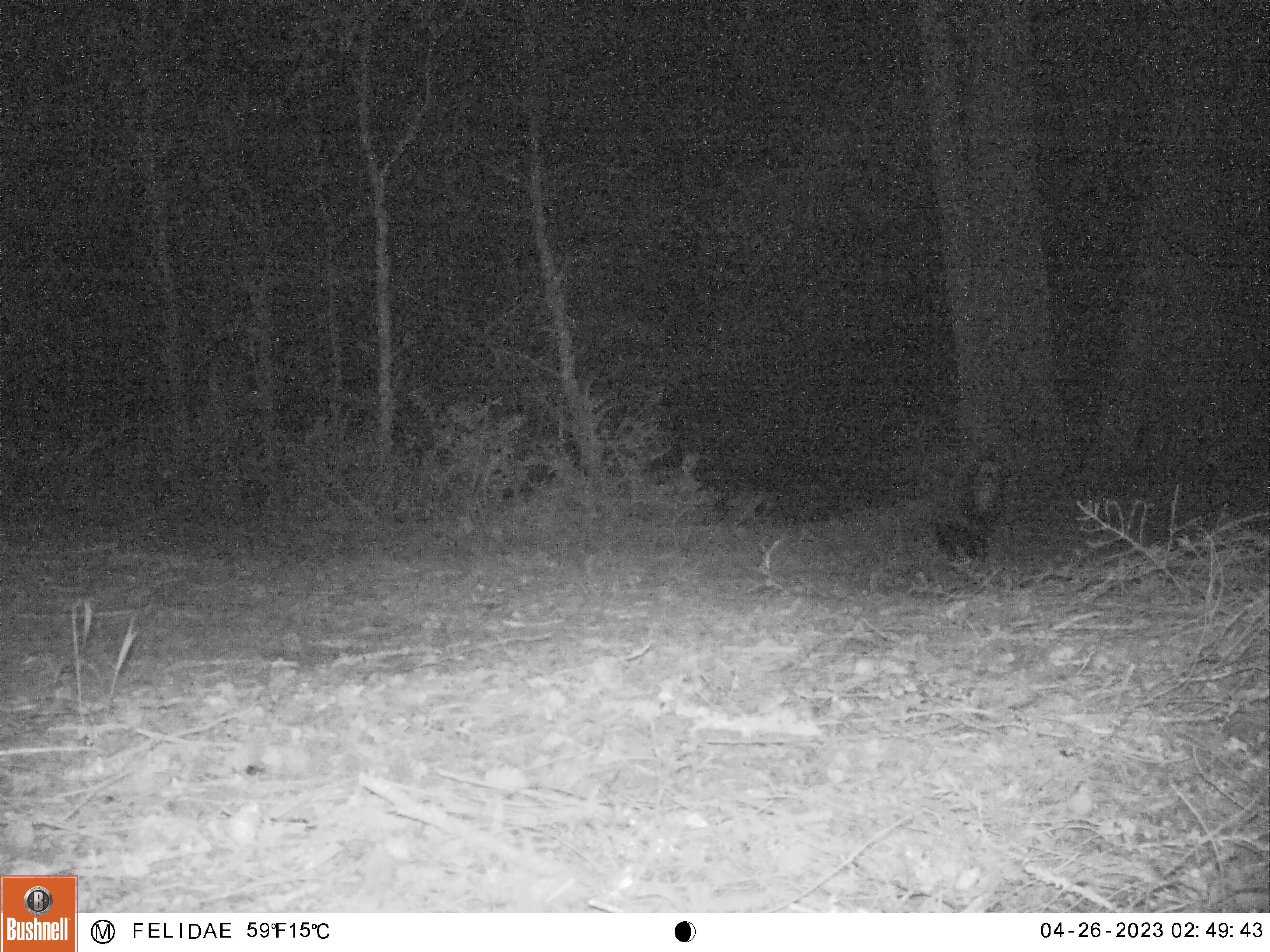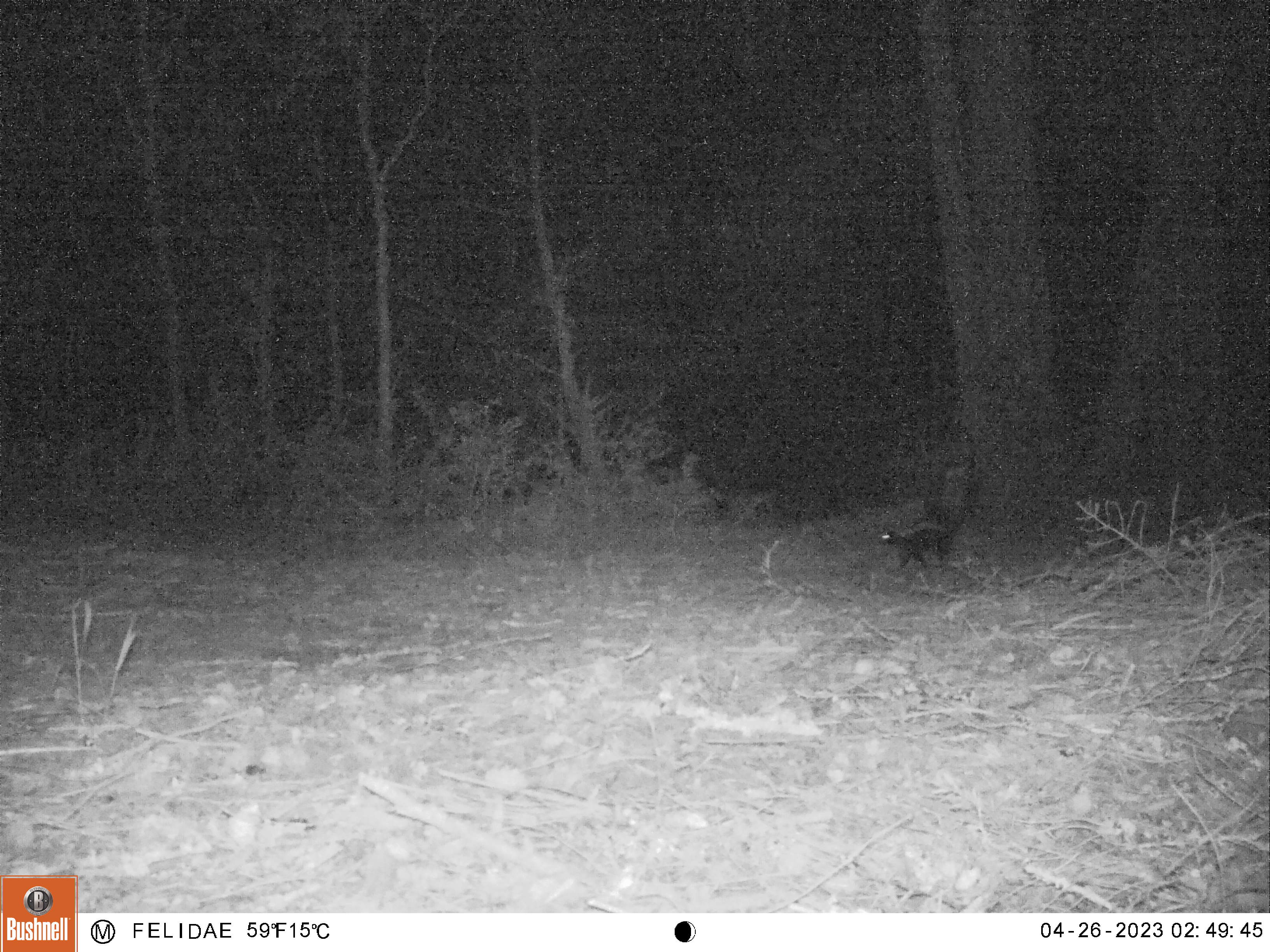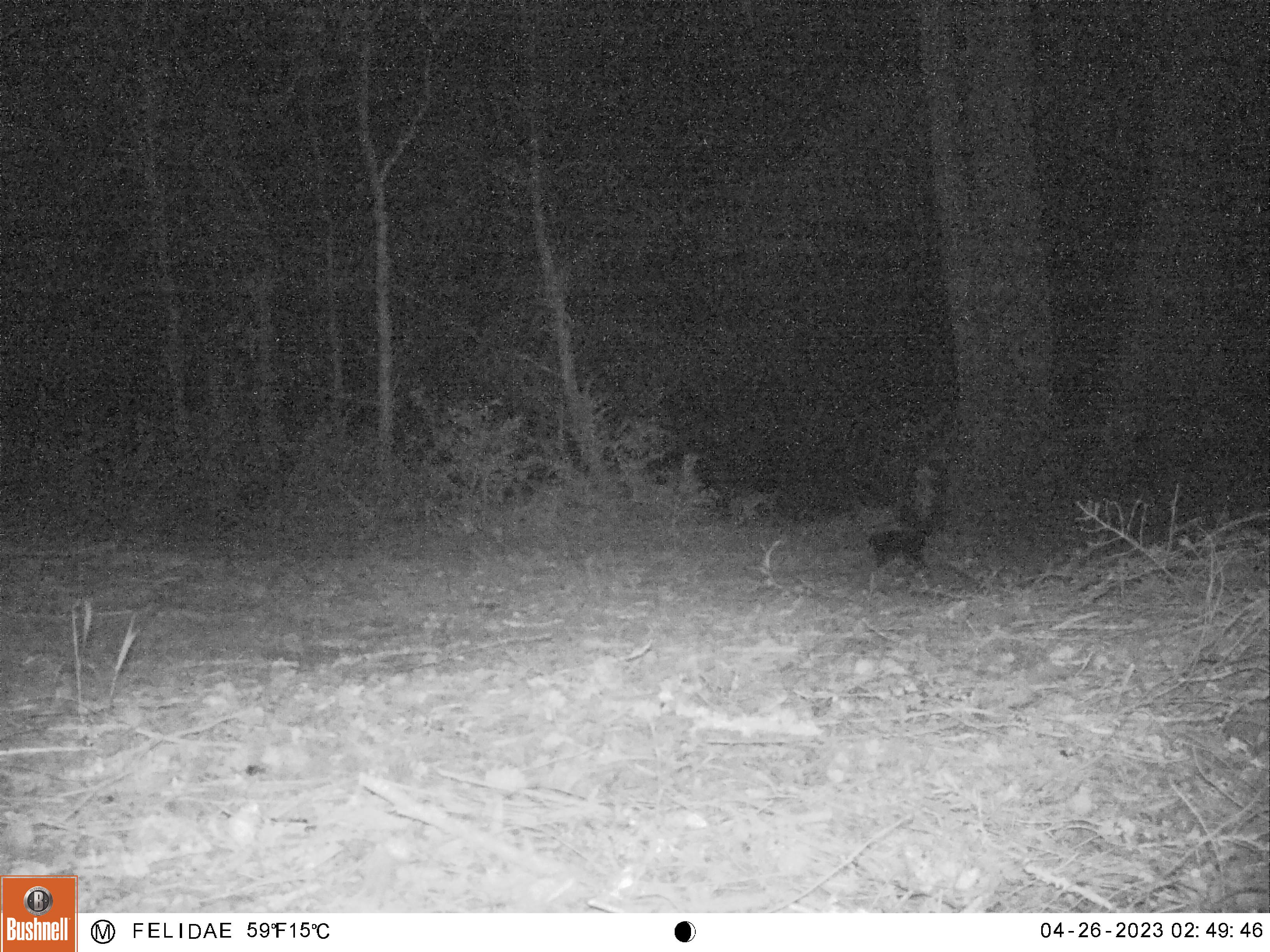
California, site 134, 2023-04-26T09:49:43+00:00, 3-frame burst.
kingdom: Animalia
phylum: Chordata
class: Mammalia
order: Carnivora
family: Mephitidae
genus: Mephitis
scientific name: Mephitis mephitis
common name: striped skunk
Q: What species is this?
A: Striped skunk (Mephitis mephitis).